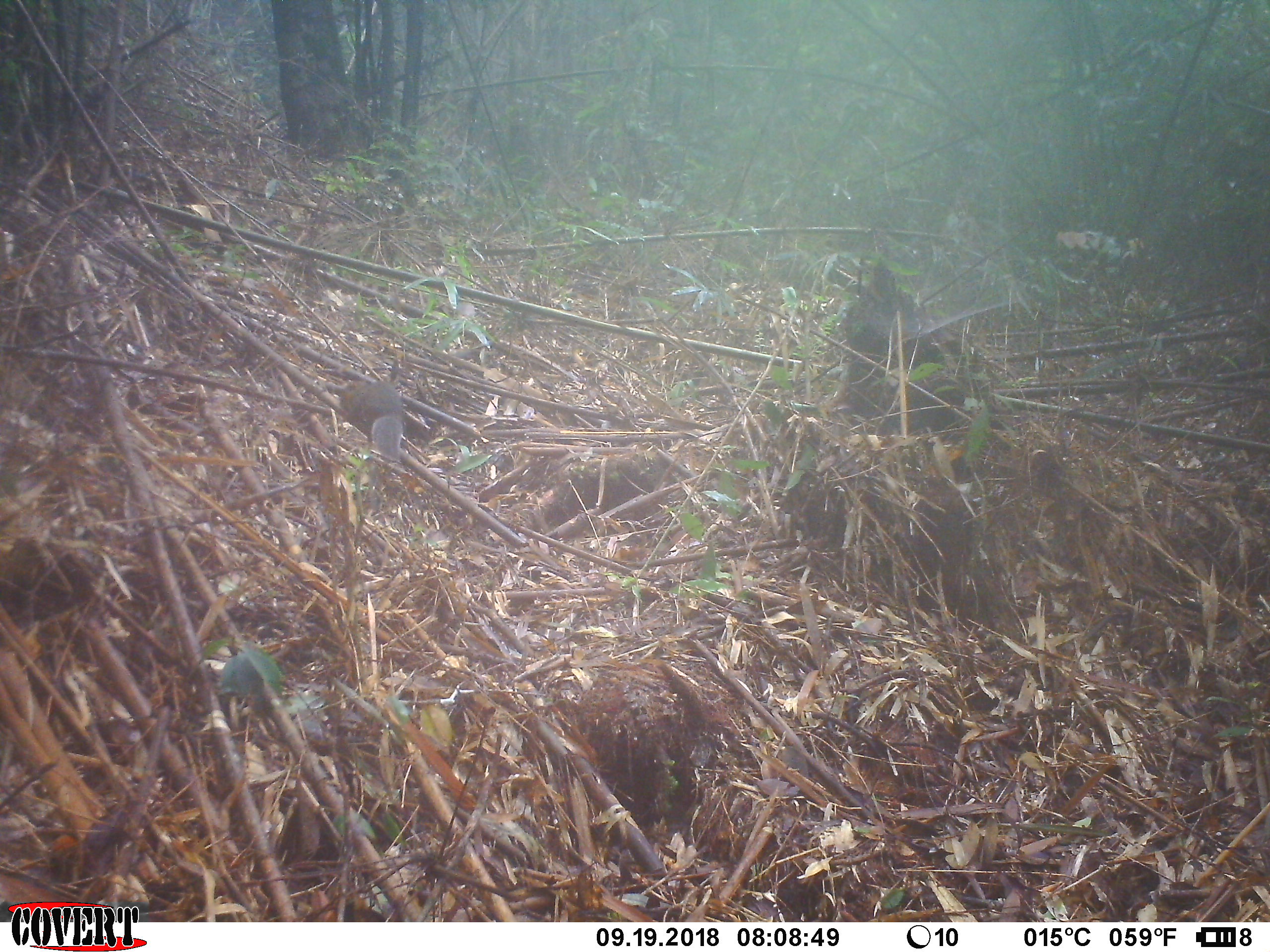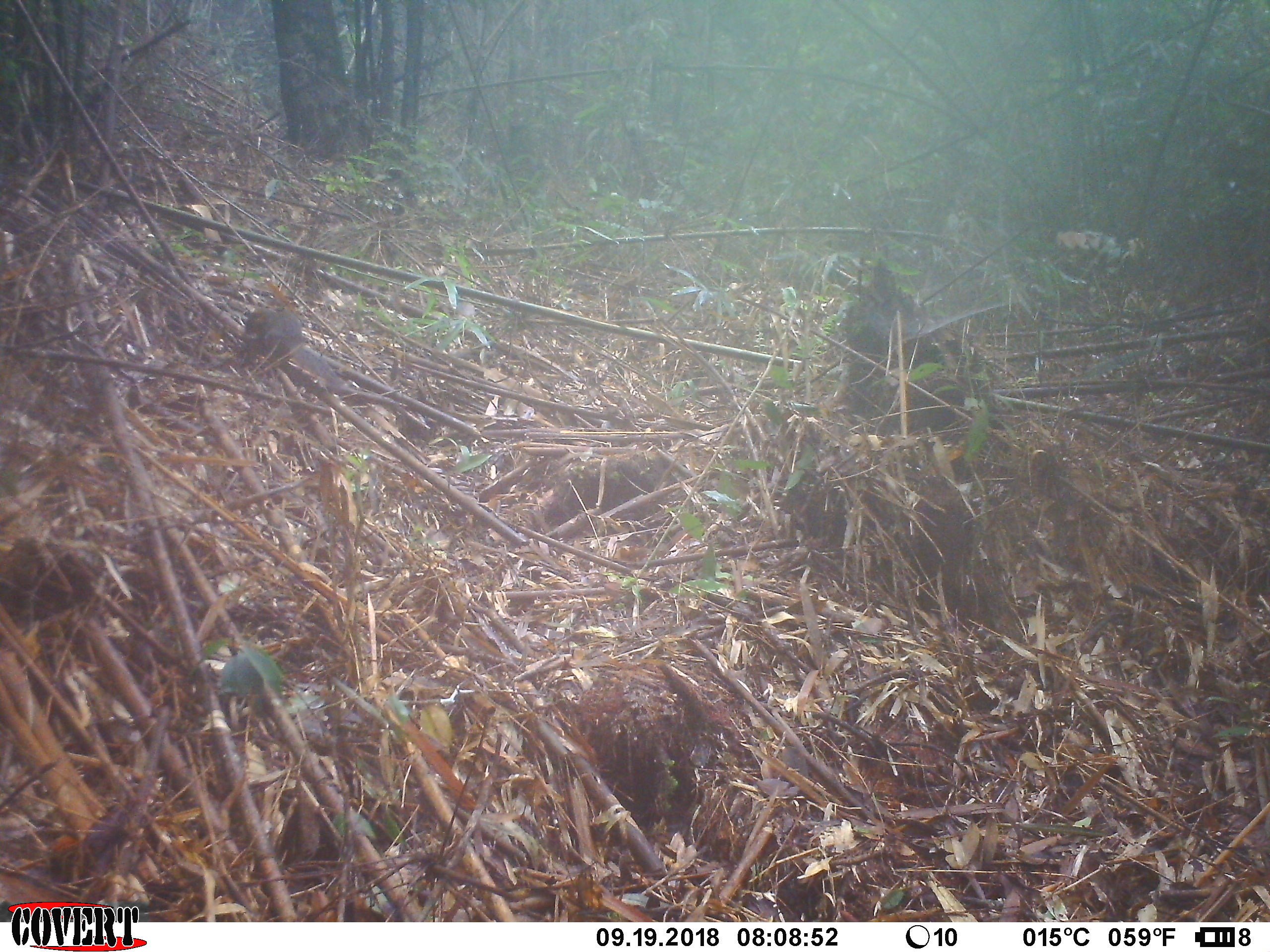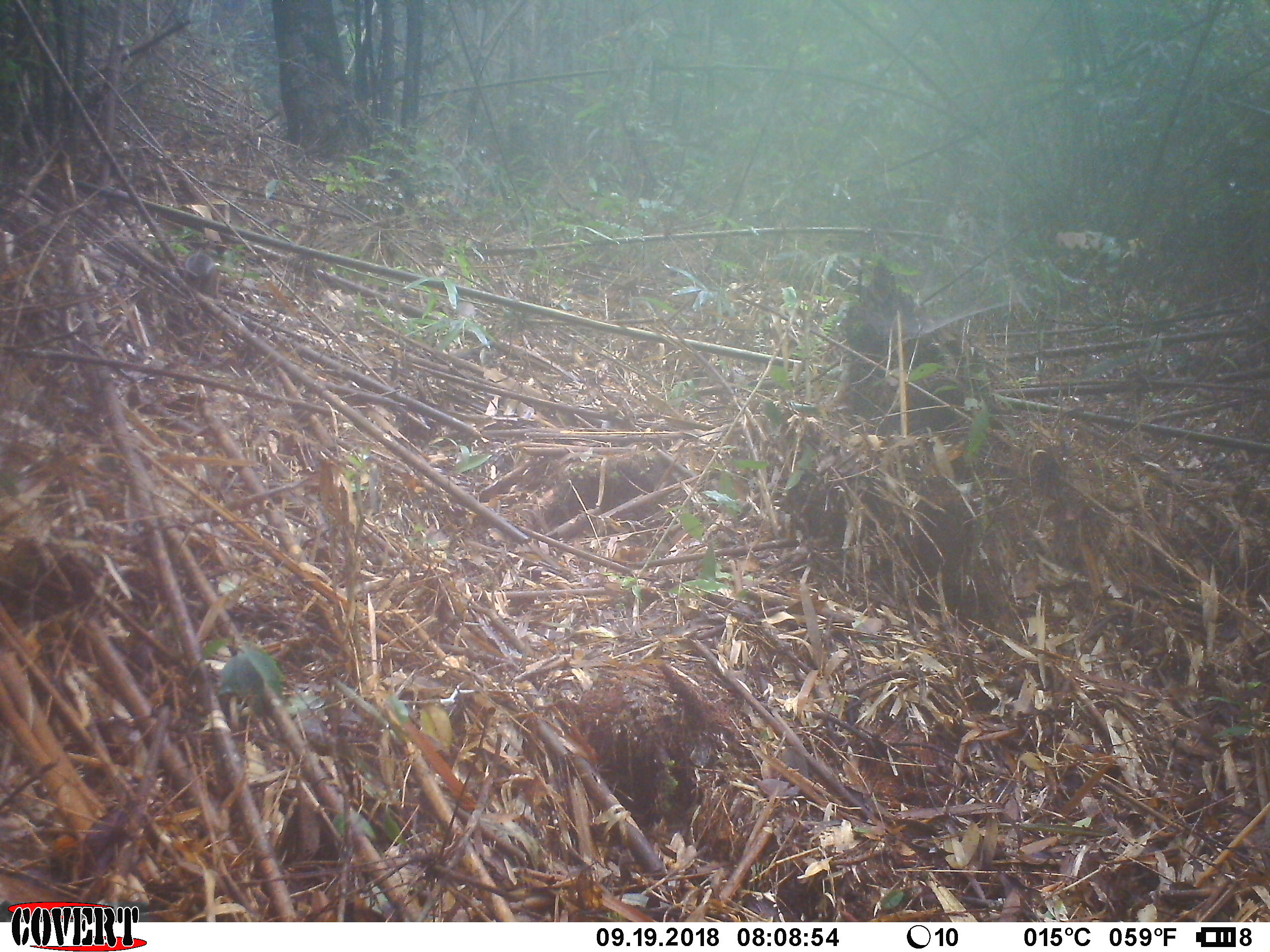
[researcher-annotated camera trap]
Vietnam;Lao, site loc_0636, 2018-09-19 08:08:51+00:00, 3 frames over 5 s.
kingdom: Animalia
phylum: Chordata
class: Mammalia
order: Rodentia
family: Sciuridae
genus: Dremomys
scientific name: Dremomys rufigenis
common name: red-cheeked squirrel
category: red cheeked squirrel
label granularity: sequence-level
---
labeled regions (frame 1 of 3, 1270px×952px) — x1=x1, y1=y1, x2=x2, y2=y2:
red cheeked squirrel: x1=337, y1=378, x2=405, y2=461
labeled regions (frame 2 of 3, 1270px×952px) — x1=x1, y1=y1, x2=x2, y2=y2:
red cheeked squirrel: x1=243, y1=305, x2=349, y2=396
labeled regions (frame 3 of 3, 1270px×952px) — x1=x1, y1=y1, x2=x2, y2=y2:
red cheeked squirrel: x1=184, y1=252, x2=219, y2=292